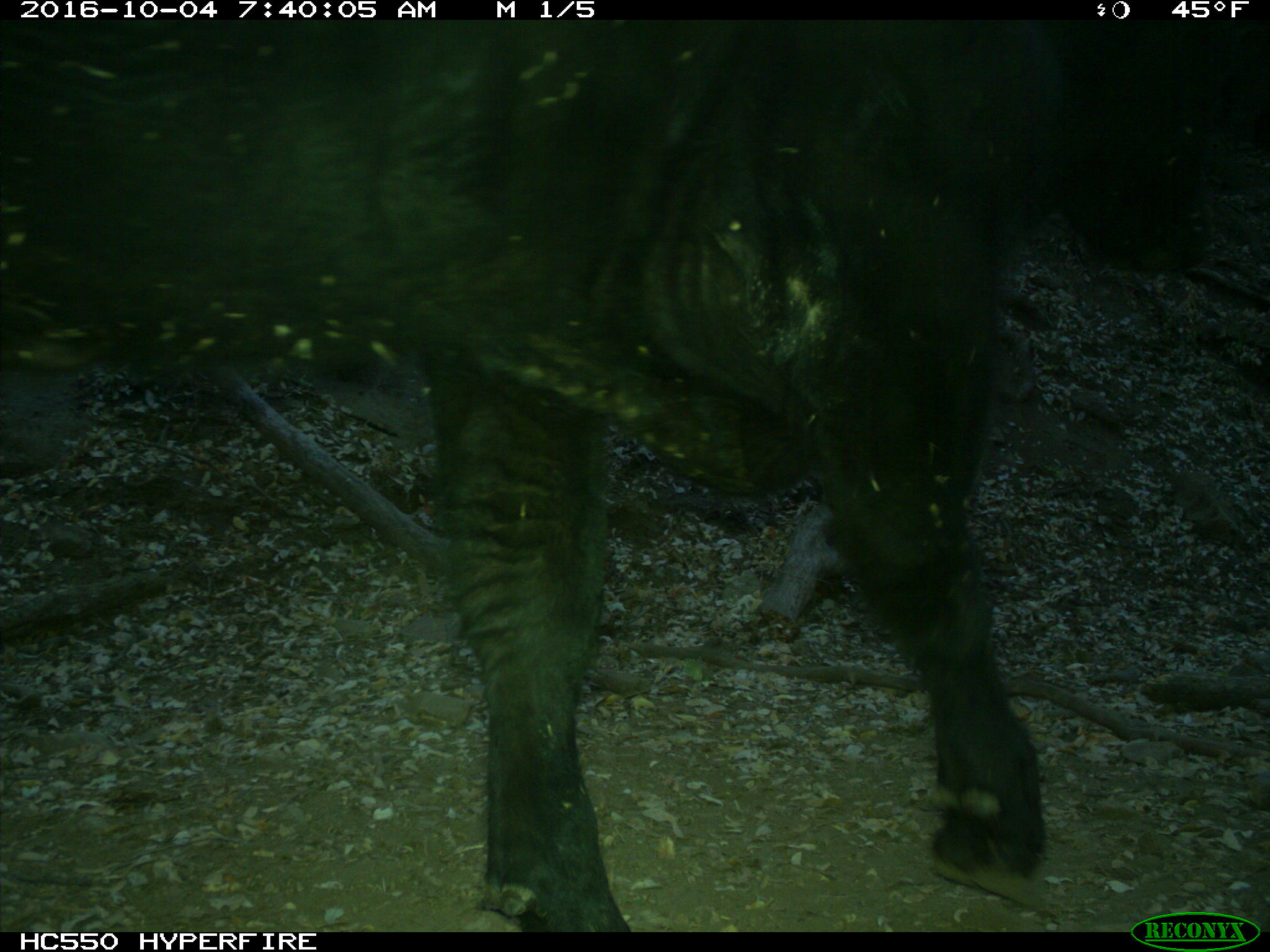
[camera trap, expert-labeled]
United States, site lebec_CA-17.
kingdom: Animalia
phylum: Chordata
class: Mammalia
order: Artiodactyla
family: Bovidae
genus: Bos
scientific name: Bos taurus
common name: domestic cow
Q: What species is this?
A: Bos taurus (domestic cow).